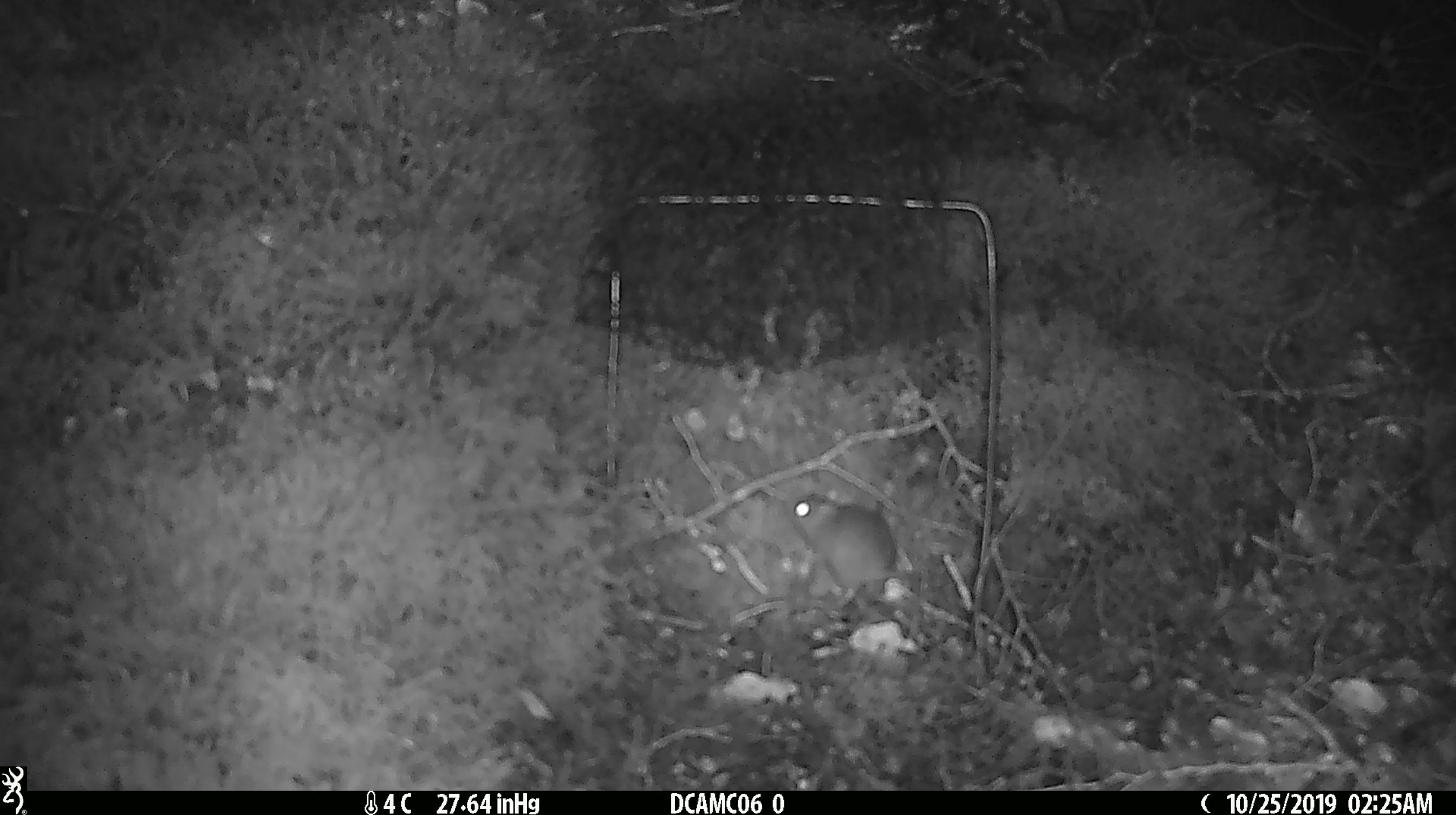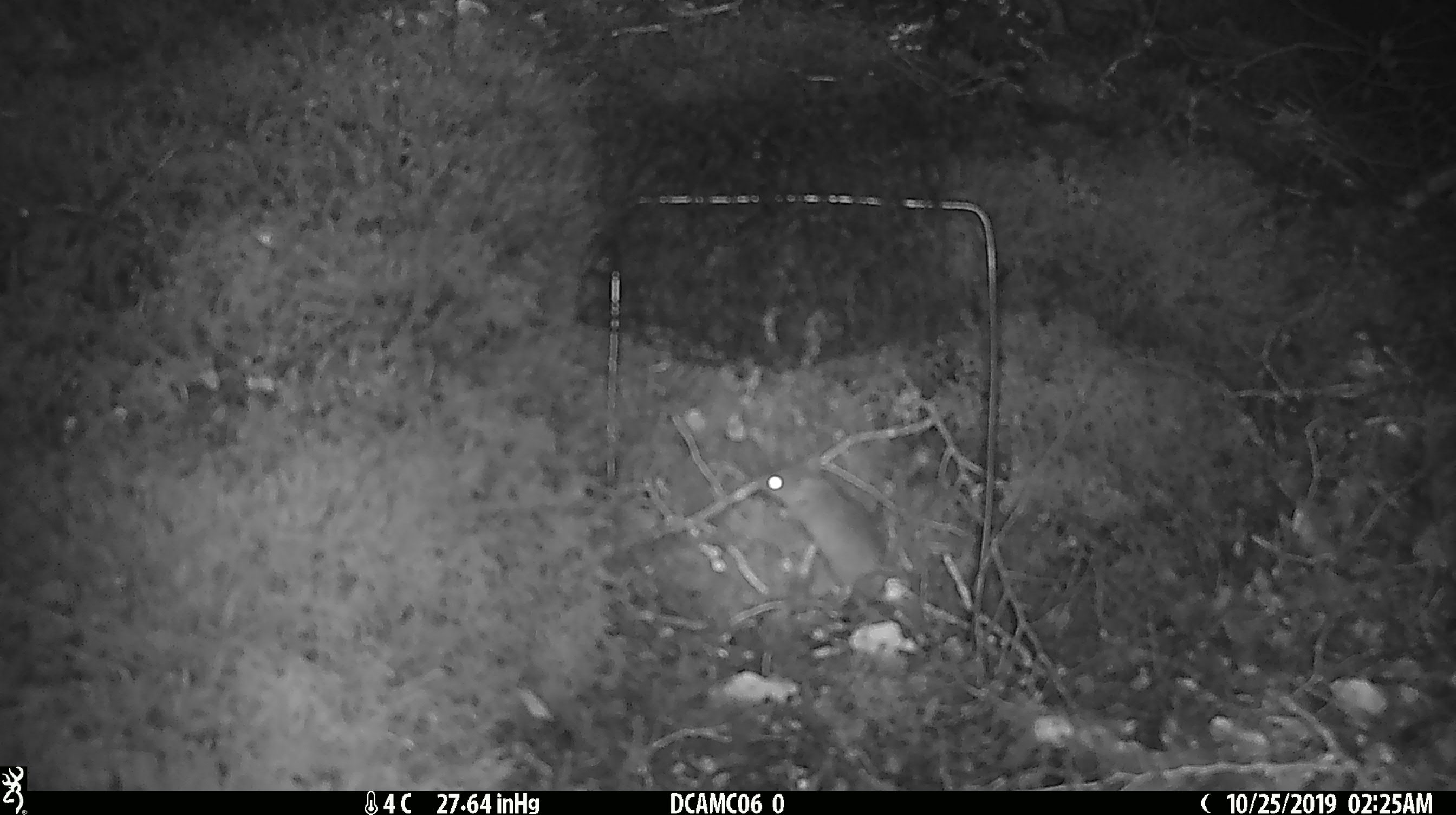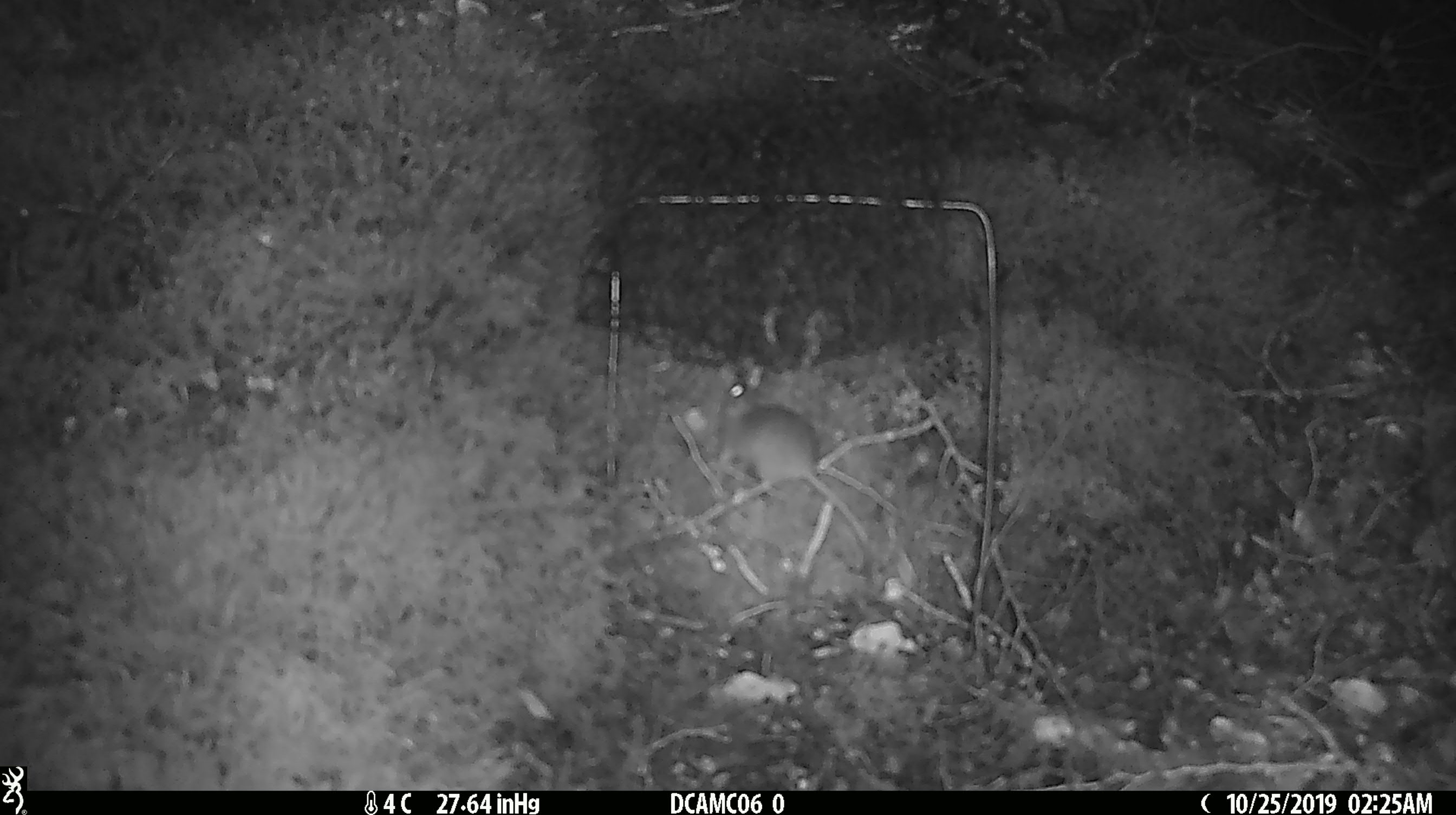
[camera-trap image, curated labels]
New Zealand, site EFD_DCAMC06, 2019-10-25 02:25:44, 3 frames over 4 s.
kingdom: Animalia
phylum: Chordata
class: Mammalia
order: Rodentia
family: Muridae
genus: Mus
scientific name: Mus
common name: mouse